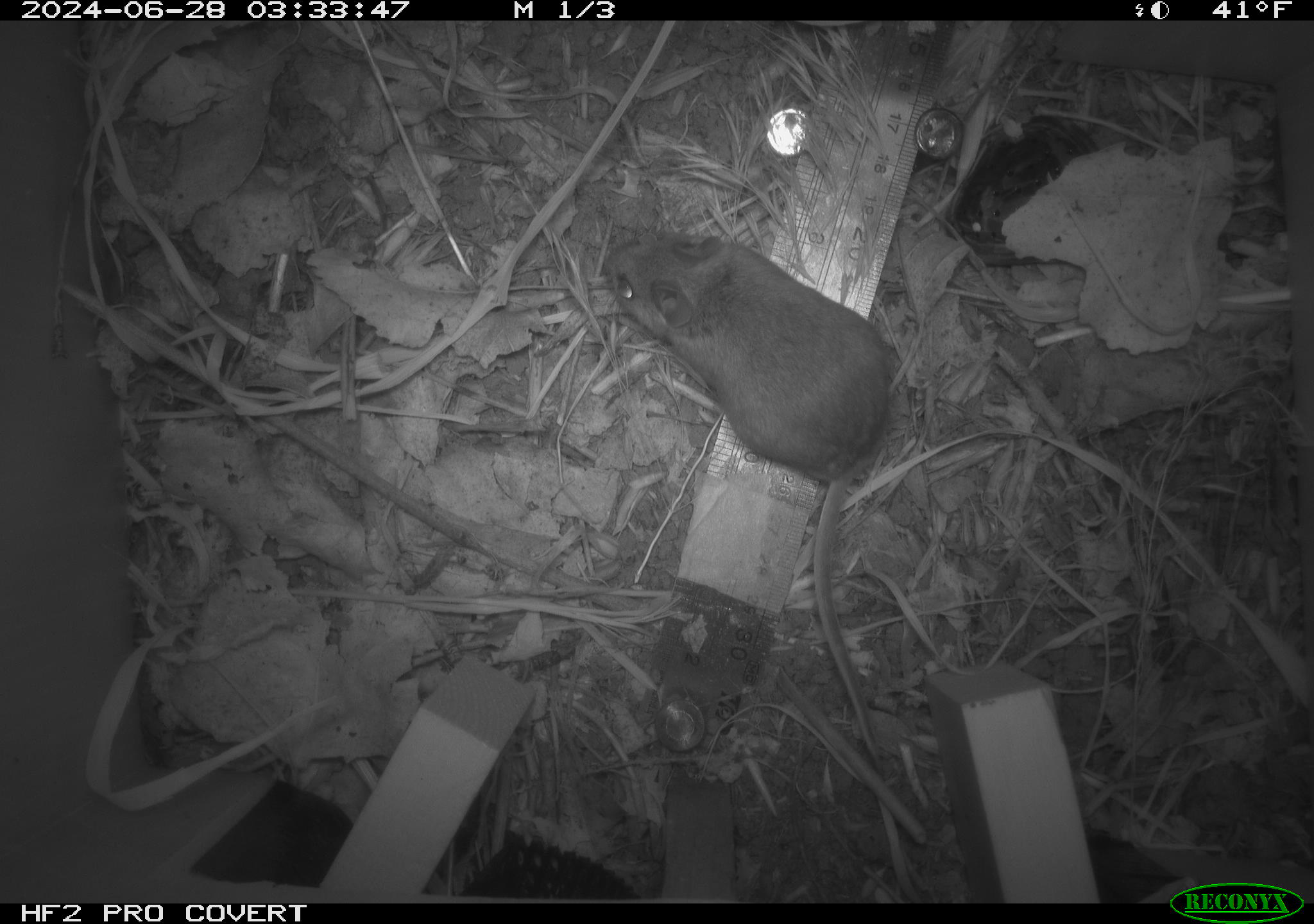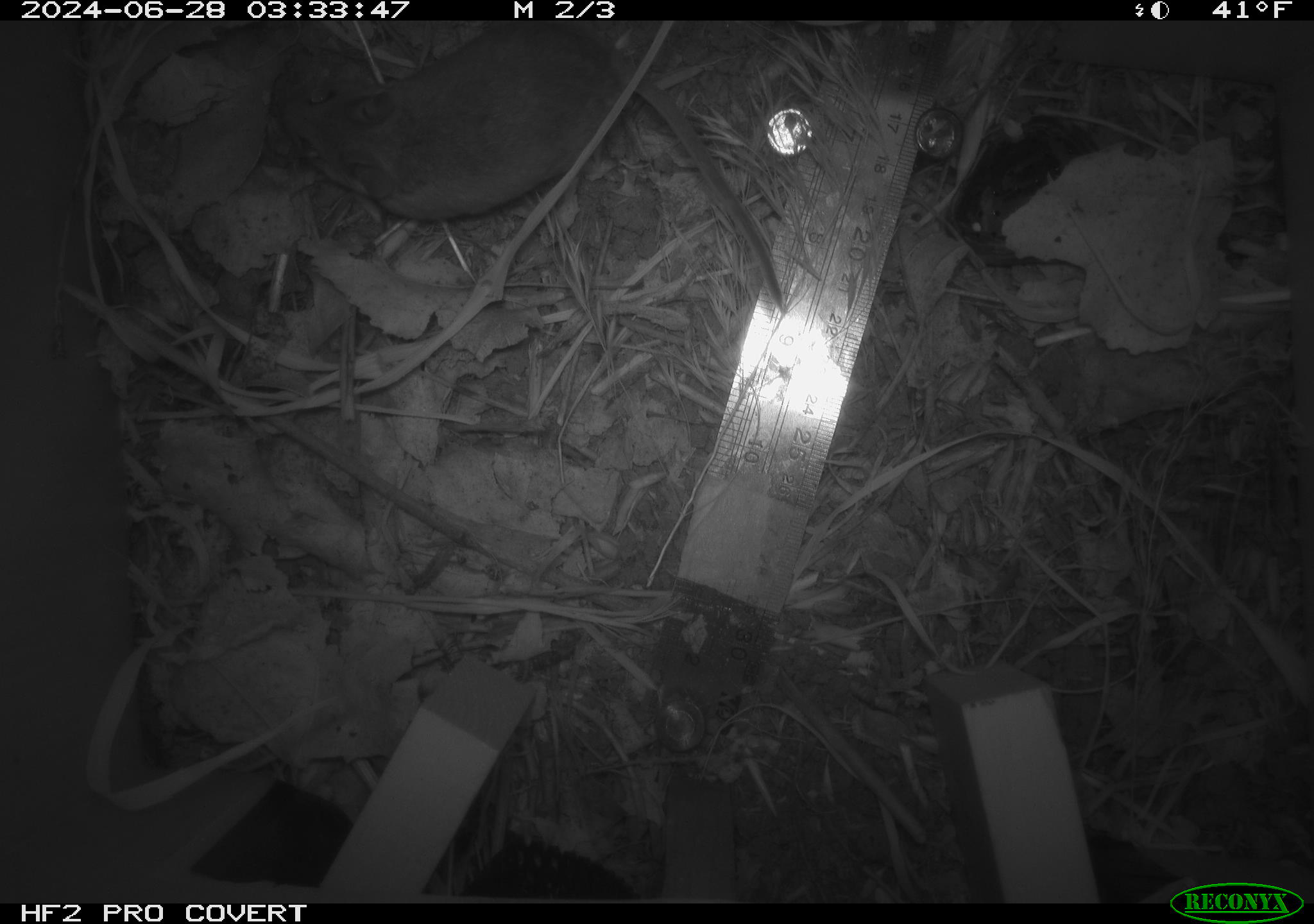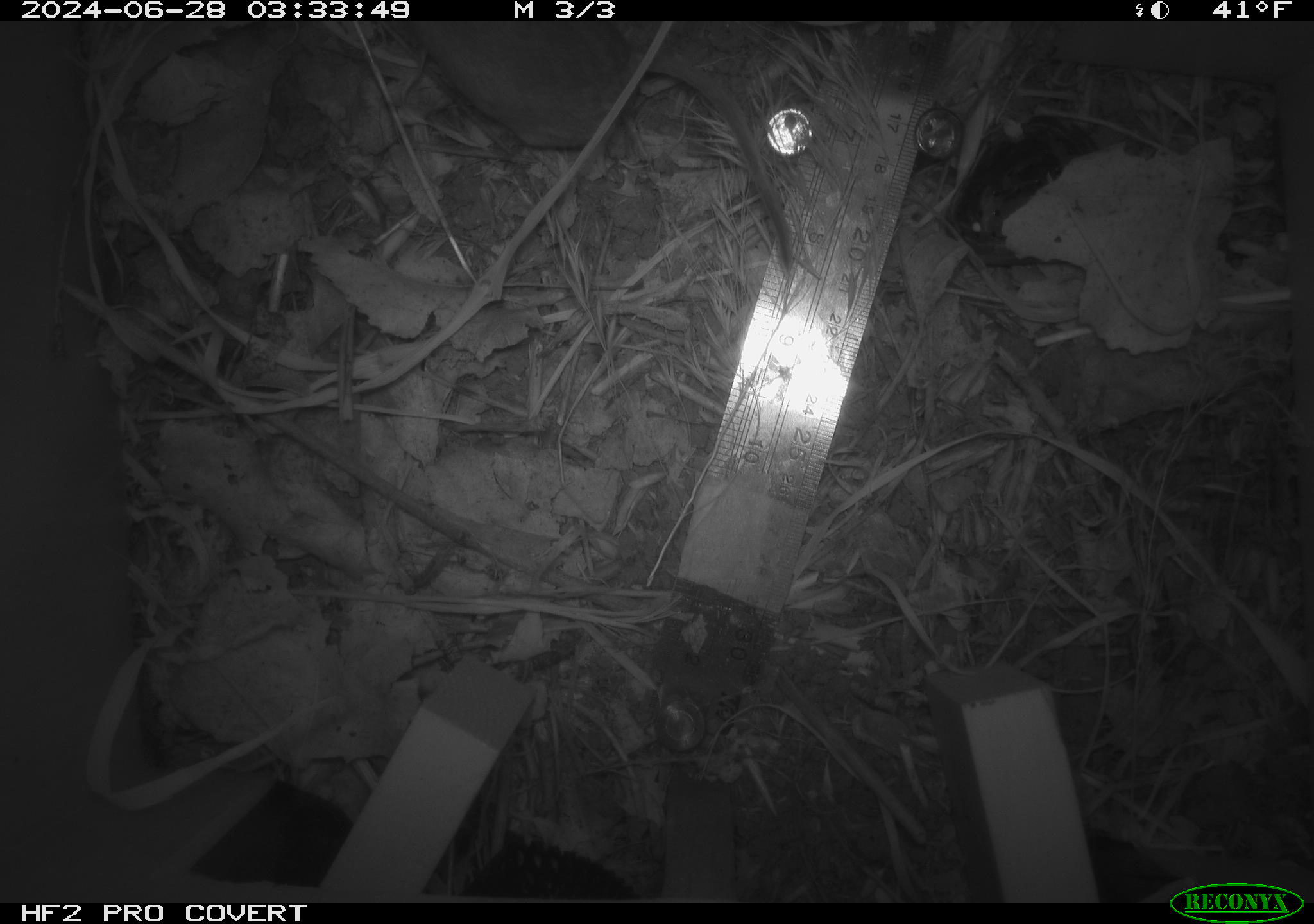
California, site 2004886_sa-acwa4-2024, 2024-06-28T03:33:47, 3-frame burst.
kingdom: Animalia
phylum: Chordata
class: Mammalia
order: Rodentia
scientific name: Rodentia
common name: mouse species